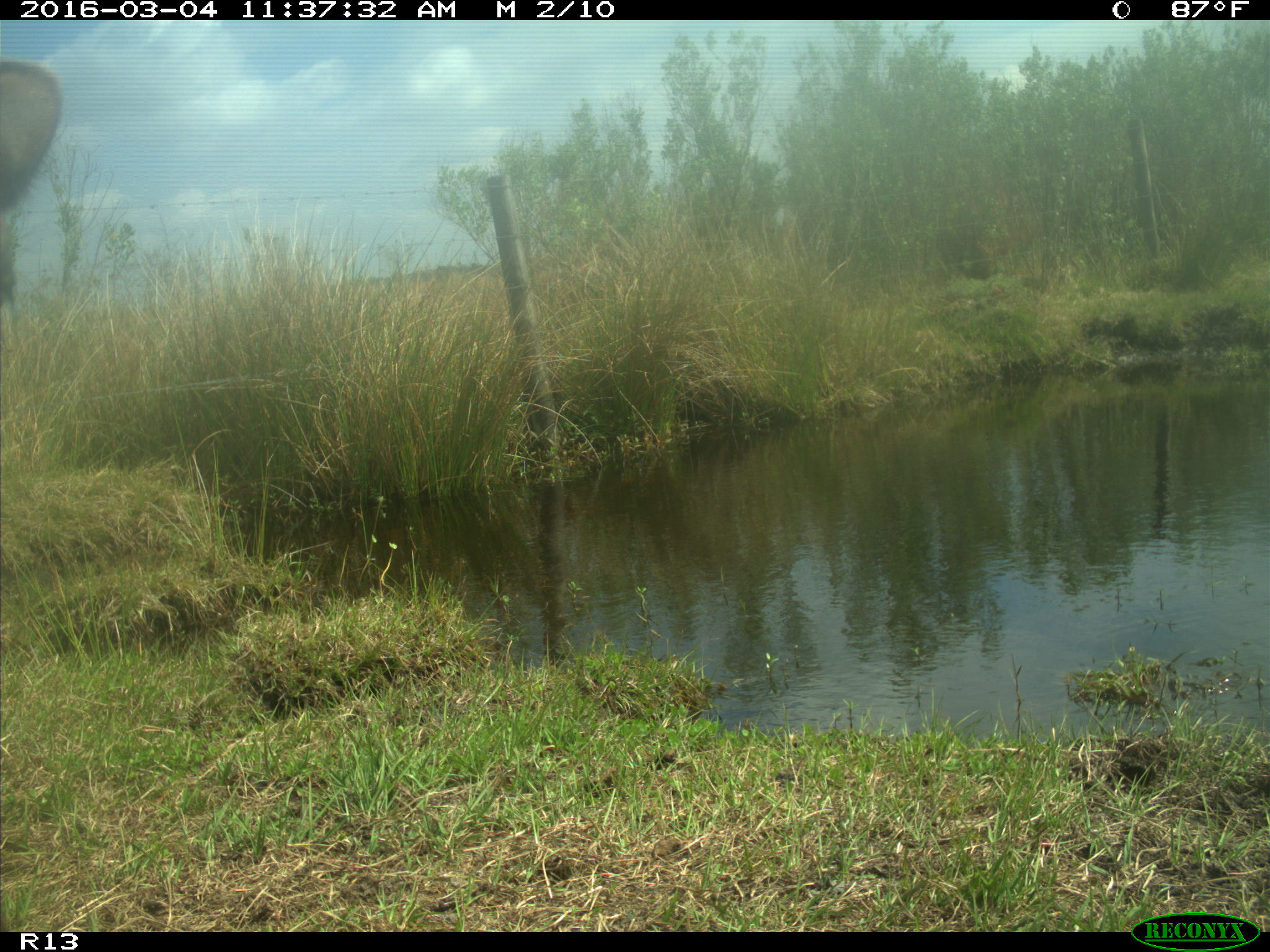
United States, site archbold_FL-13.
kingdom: Animalia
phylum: Chordata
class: Mammalia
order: Artiodactyla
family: Bovidae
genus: Bos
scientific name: Bos taurus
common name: domestic cow